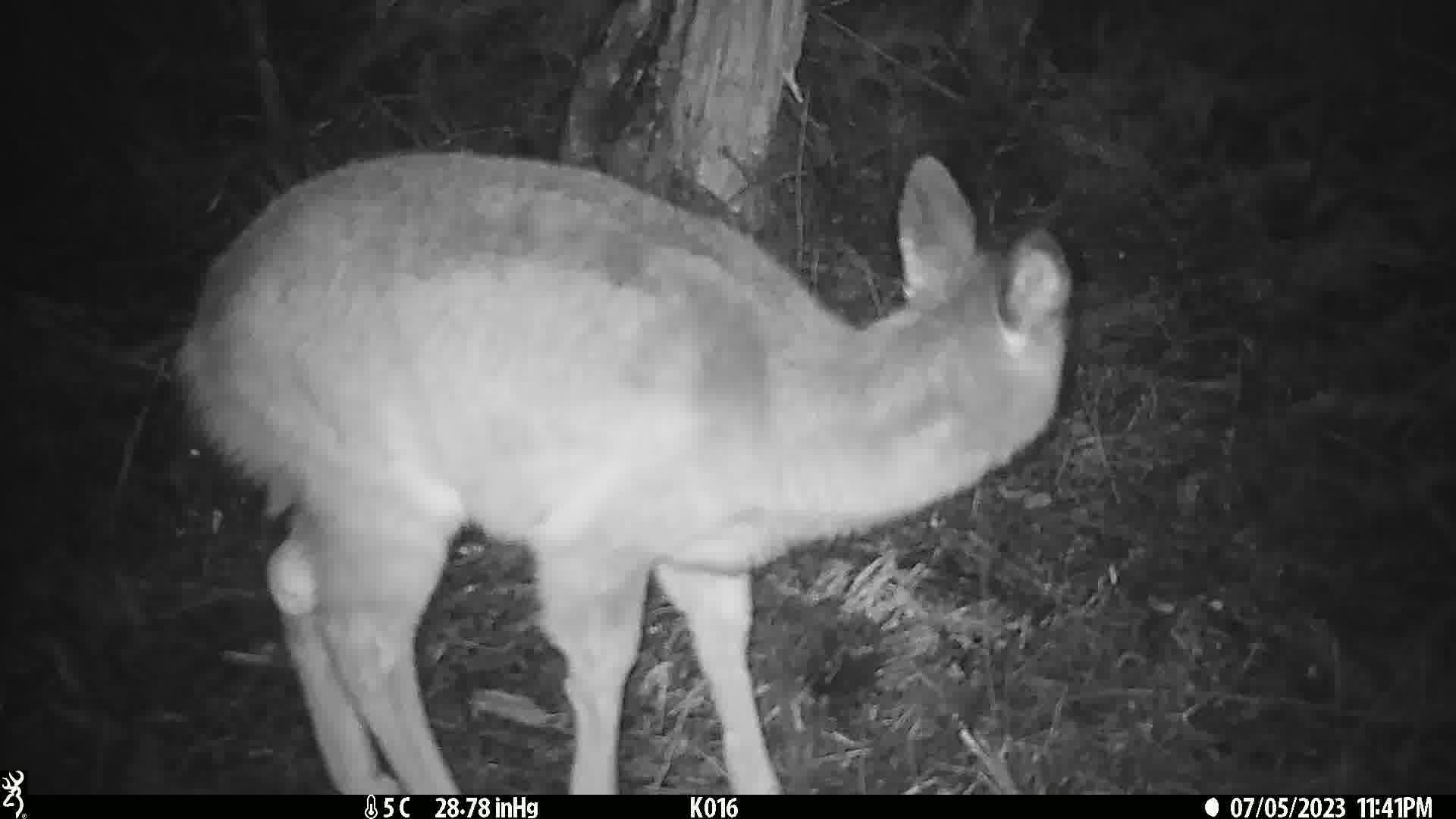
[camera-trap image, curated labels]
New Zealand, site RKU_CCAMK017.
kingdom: Animalia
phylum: Chordata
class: Mammalia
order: Artiodactyla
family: Cervidae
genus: Odocoileus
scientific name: Odocoileus virginianus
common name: white-tailed deer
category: white tailed deer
White tailed deer (white-tailed deer) (Odocoileus virginianus).